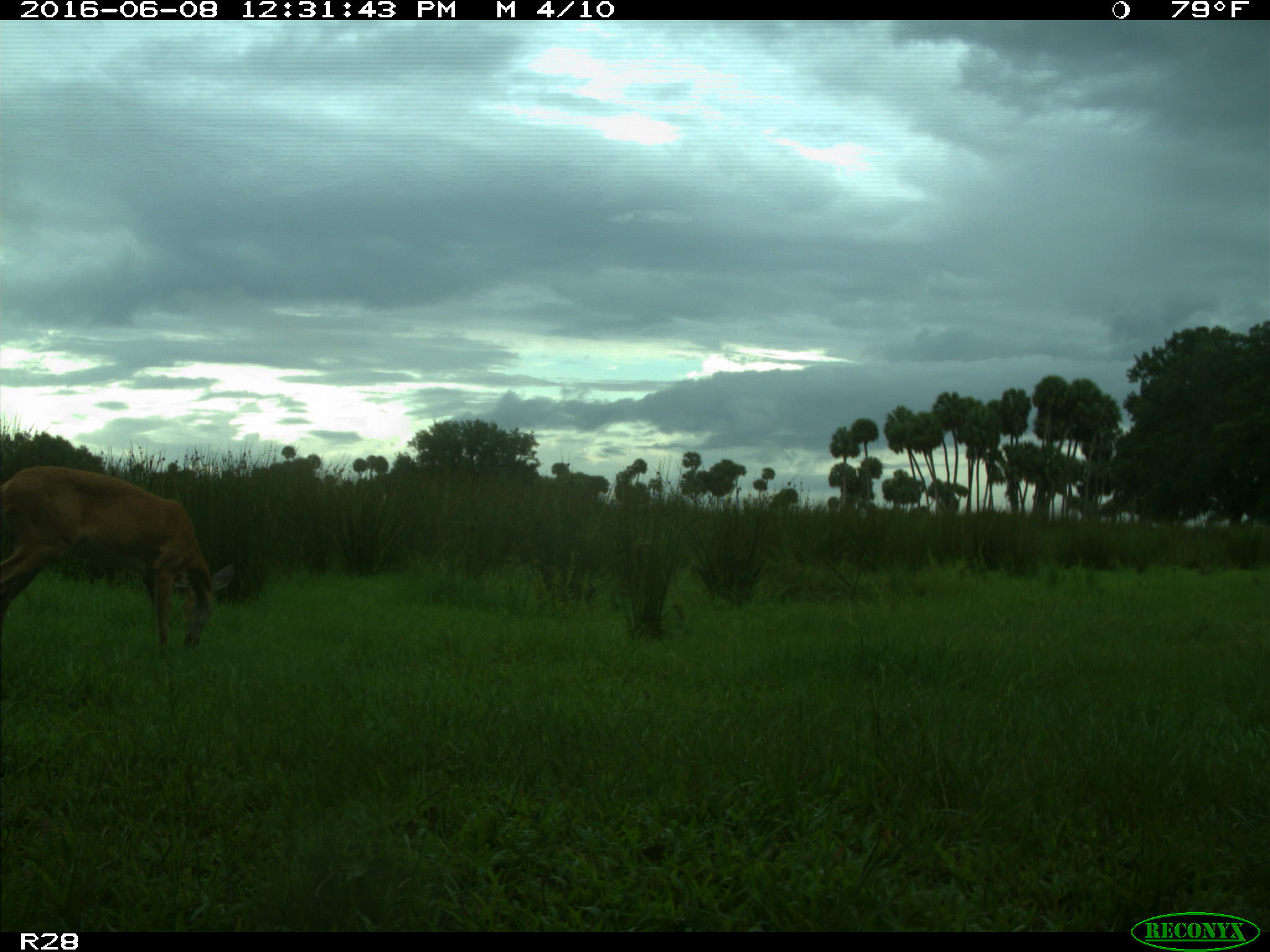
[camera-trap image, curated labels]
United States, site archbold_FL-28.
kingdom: Animalia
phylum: Chordata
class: Mammalia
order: Artiodactyla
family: Cervidae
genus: Odocoileus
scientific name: Odocoileus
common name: deer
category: unidentified deer